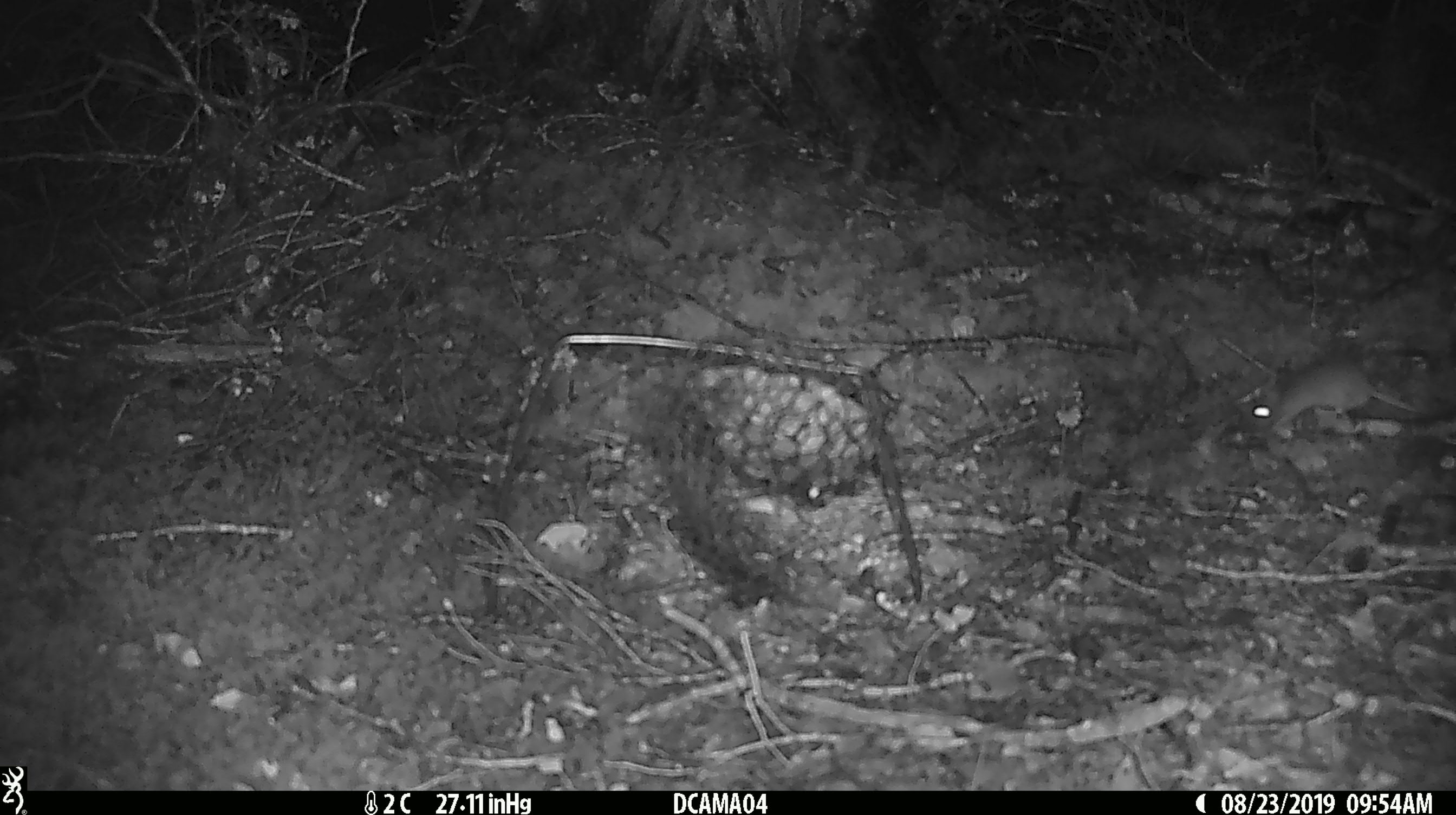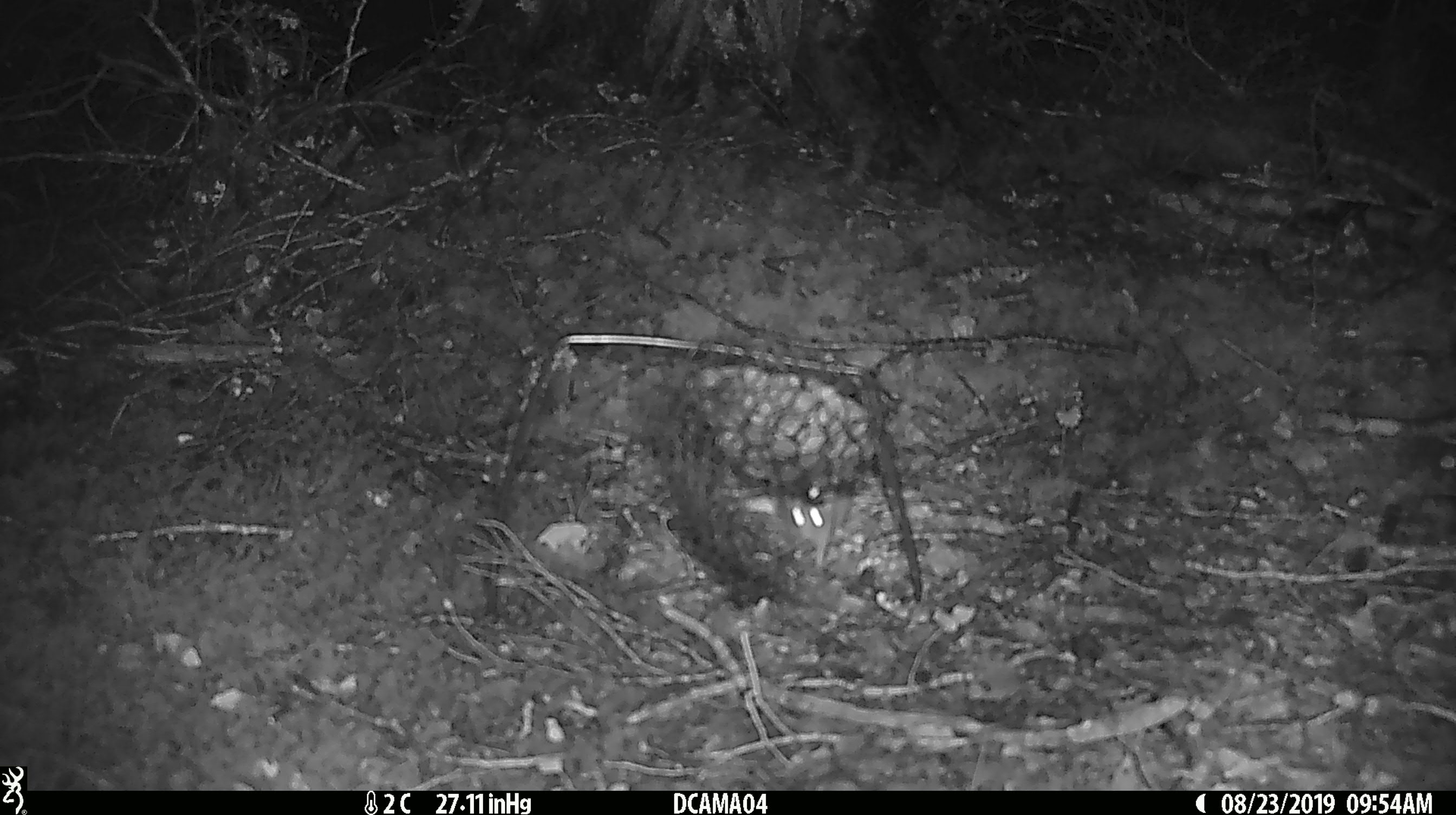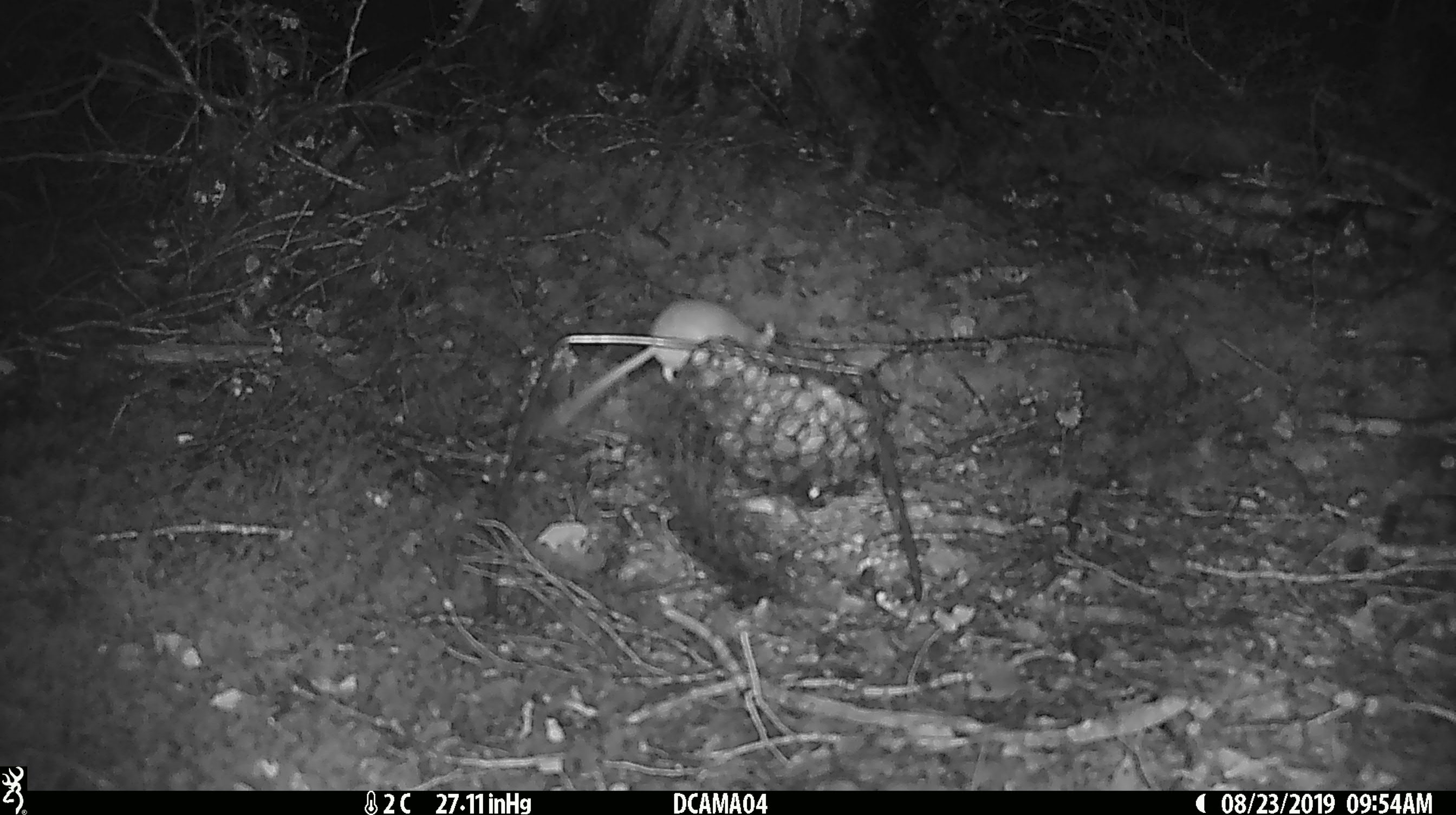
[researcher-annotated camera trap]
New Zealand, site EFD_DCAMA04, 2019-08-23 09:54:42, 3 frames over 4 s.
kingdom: Animalia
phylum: Chordata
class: Mammalia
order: Rodentia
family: Muridae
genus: Mus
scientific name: Mus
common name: mouse